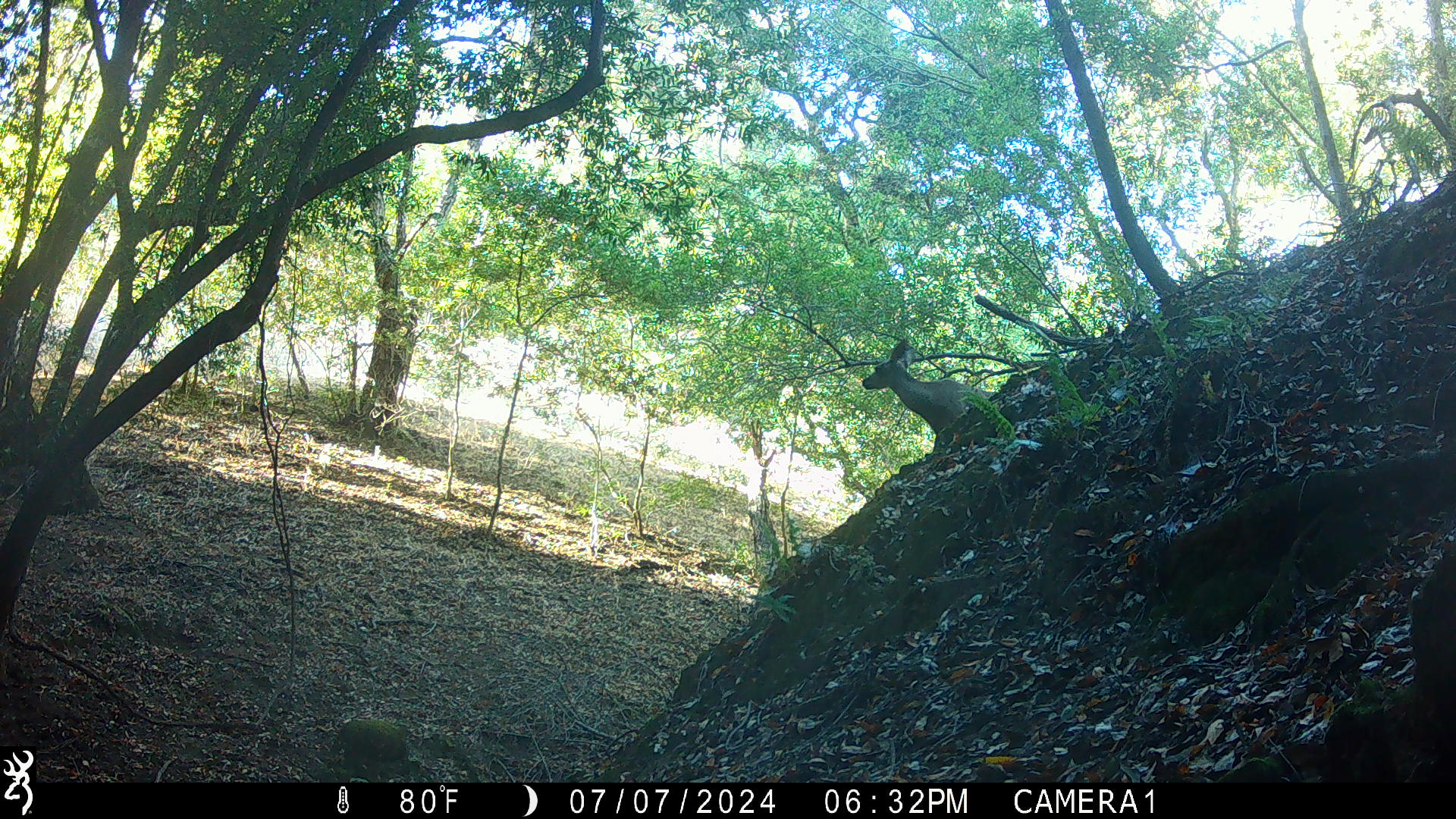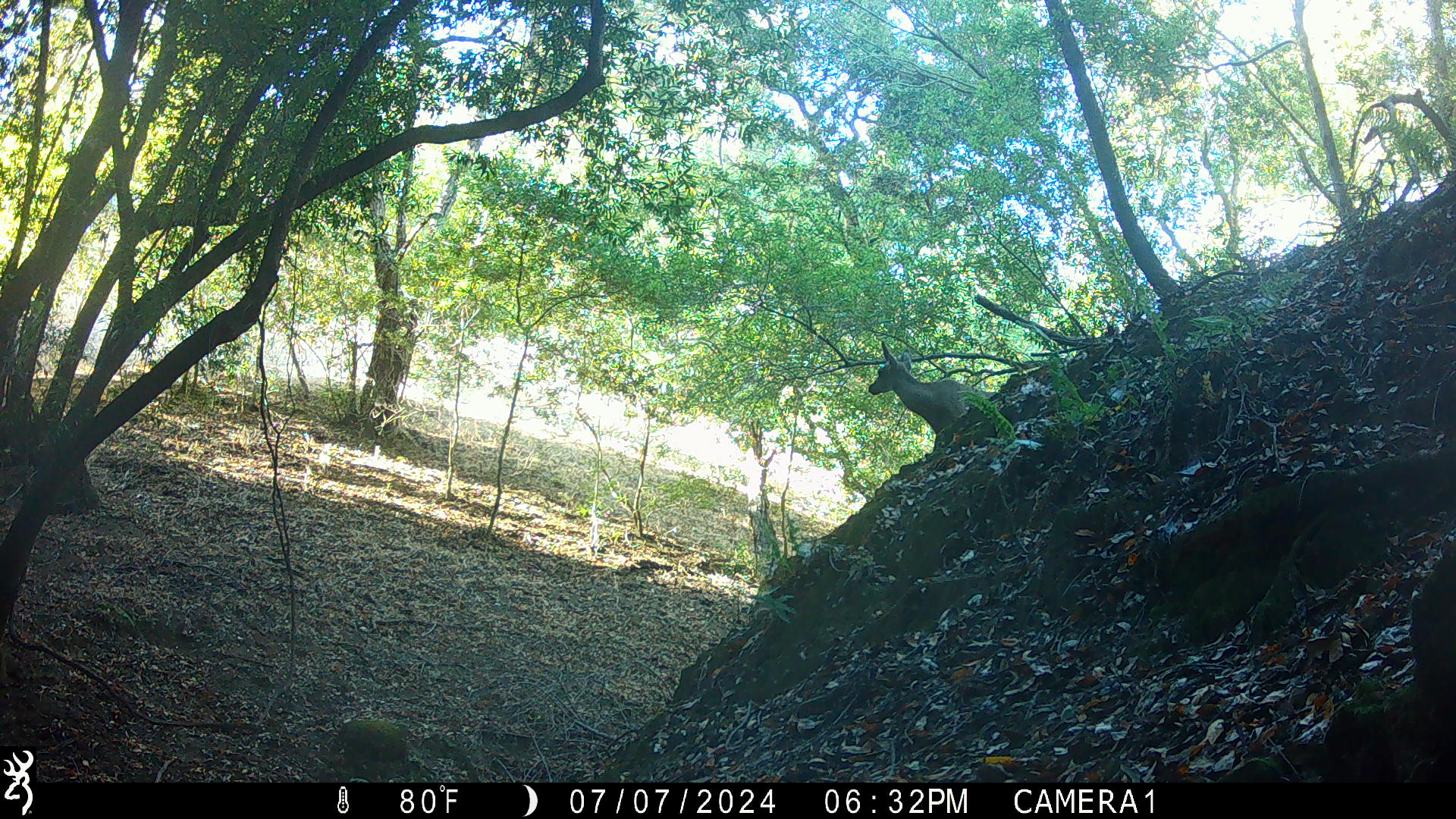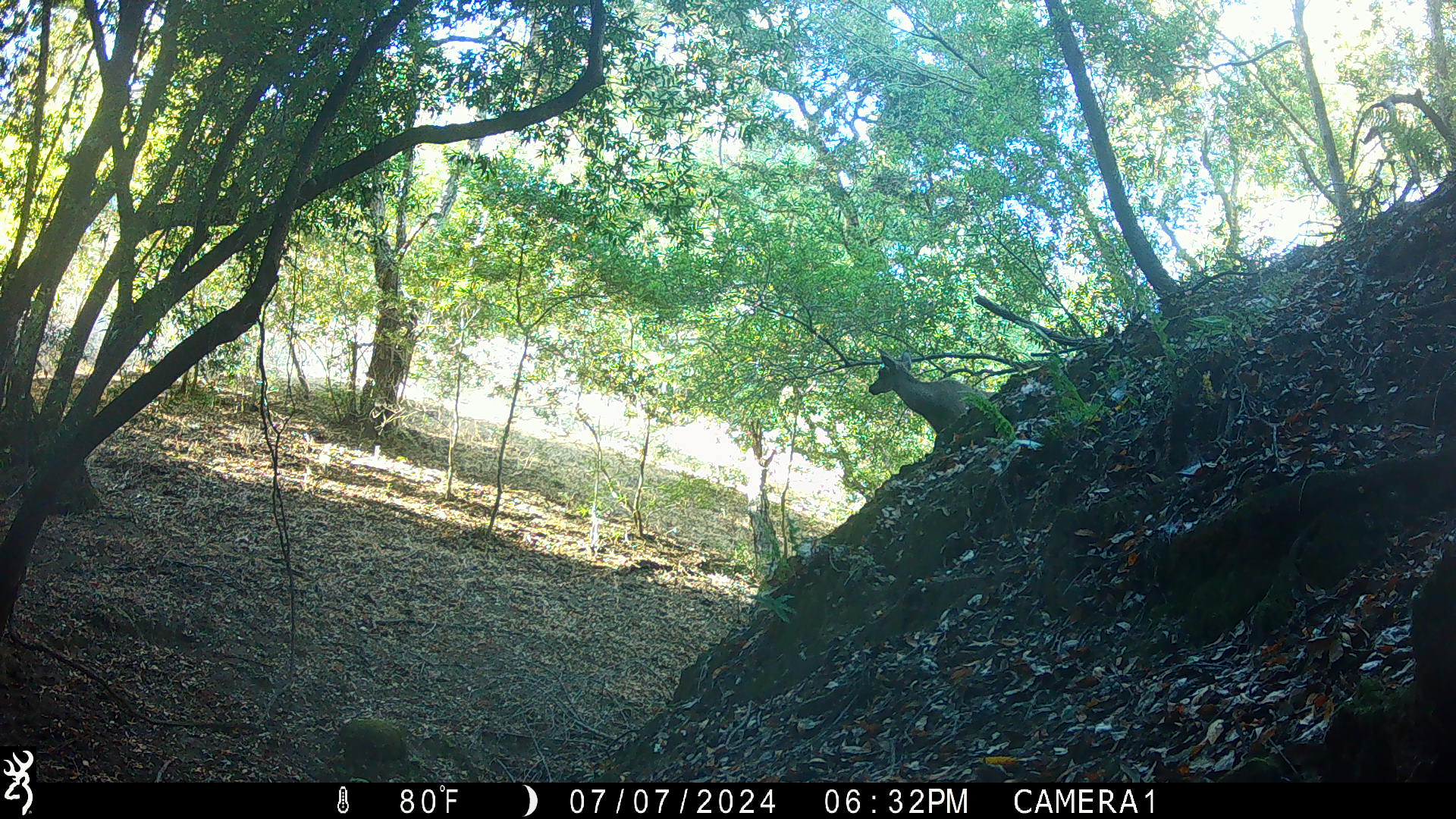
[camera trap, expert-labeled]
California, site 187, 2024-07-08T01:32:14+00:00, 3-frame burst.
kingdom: Animalia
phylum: Chordata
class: Mammalia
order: Artiodactyla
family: Cervidae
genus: Odocoileus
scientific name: Odocoileus hemionus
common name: mule deer